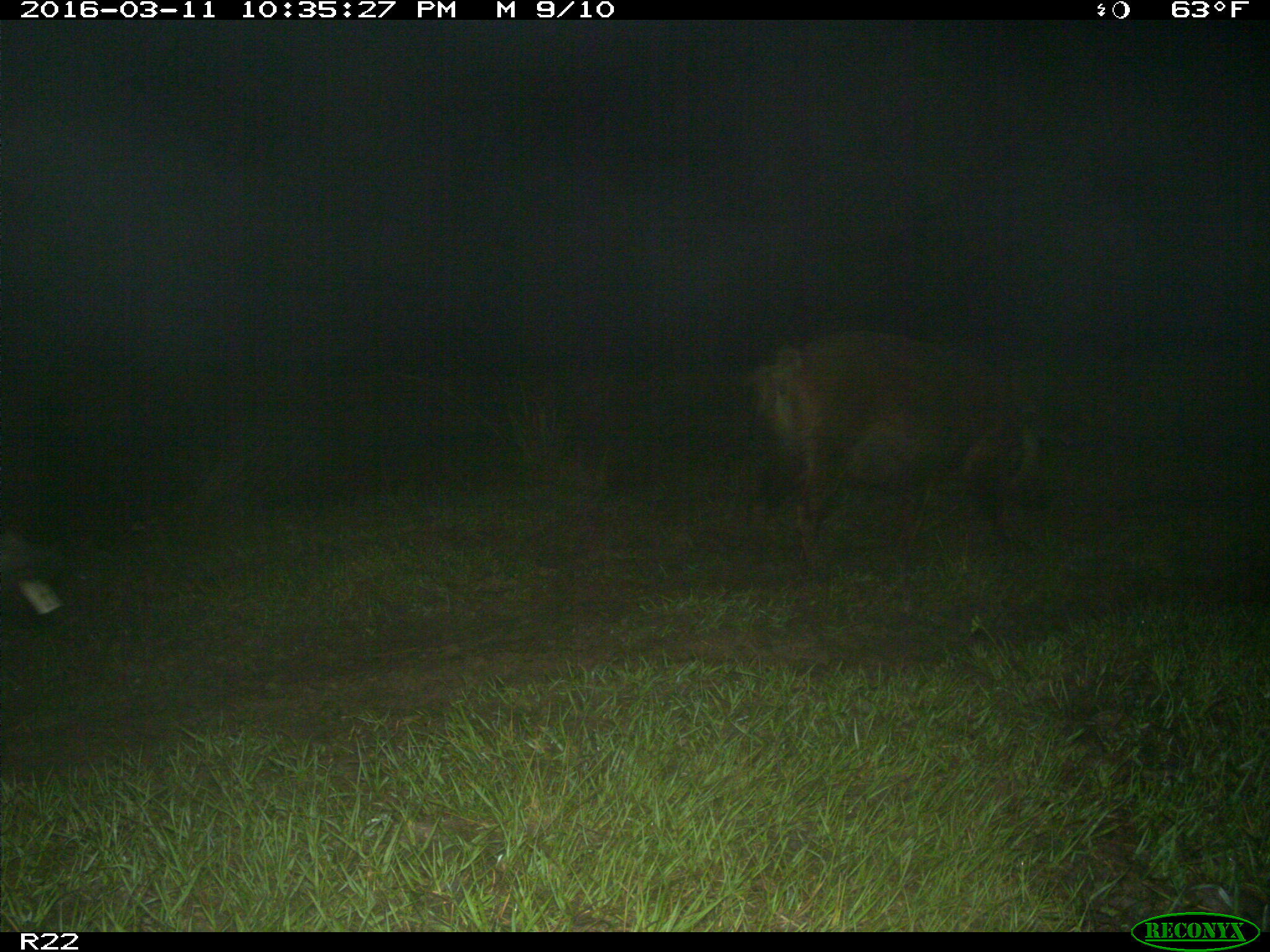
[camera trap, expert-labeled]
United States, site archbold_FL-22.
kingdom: Animalia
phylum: Chordata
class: Mammalia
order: Artiodactyla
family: Suidae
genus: Sus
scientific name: Sus scrofa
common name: wild boar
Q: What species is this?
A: Sus scrofa (wild boar).